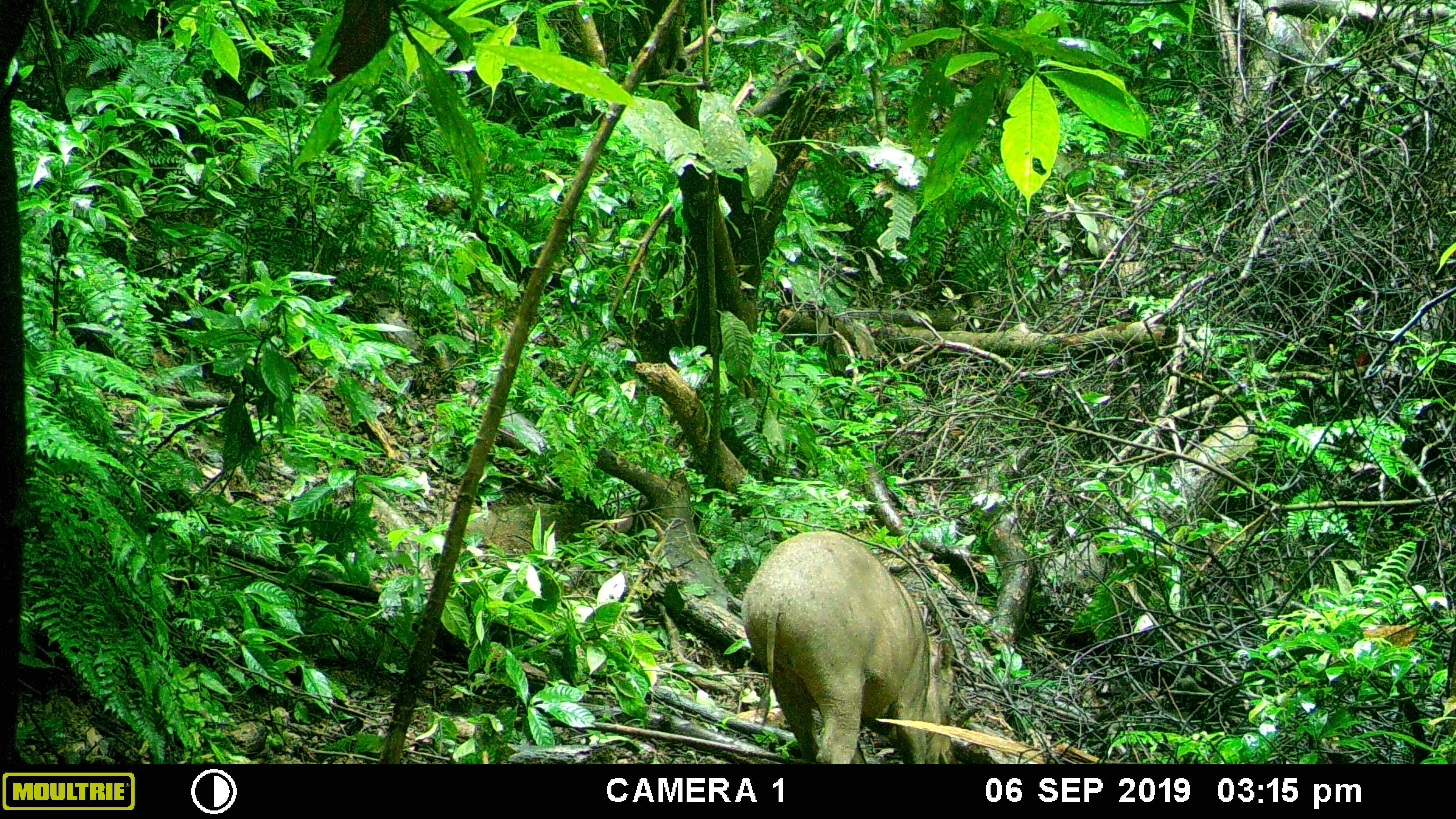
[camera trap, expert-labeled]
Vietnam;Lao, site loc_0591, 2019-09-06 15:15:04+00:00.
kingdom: Animalia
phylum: Chordata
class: Mammalia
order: Artiodactyla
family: Suidae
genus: Sus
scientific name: Sus scrofa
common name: eurasian wild pig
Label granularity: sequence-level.